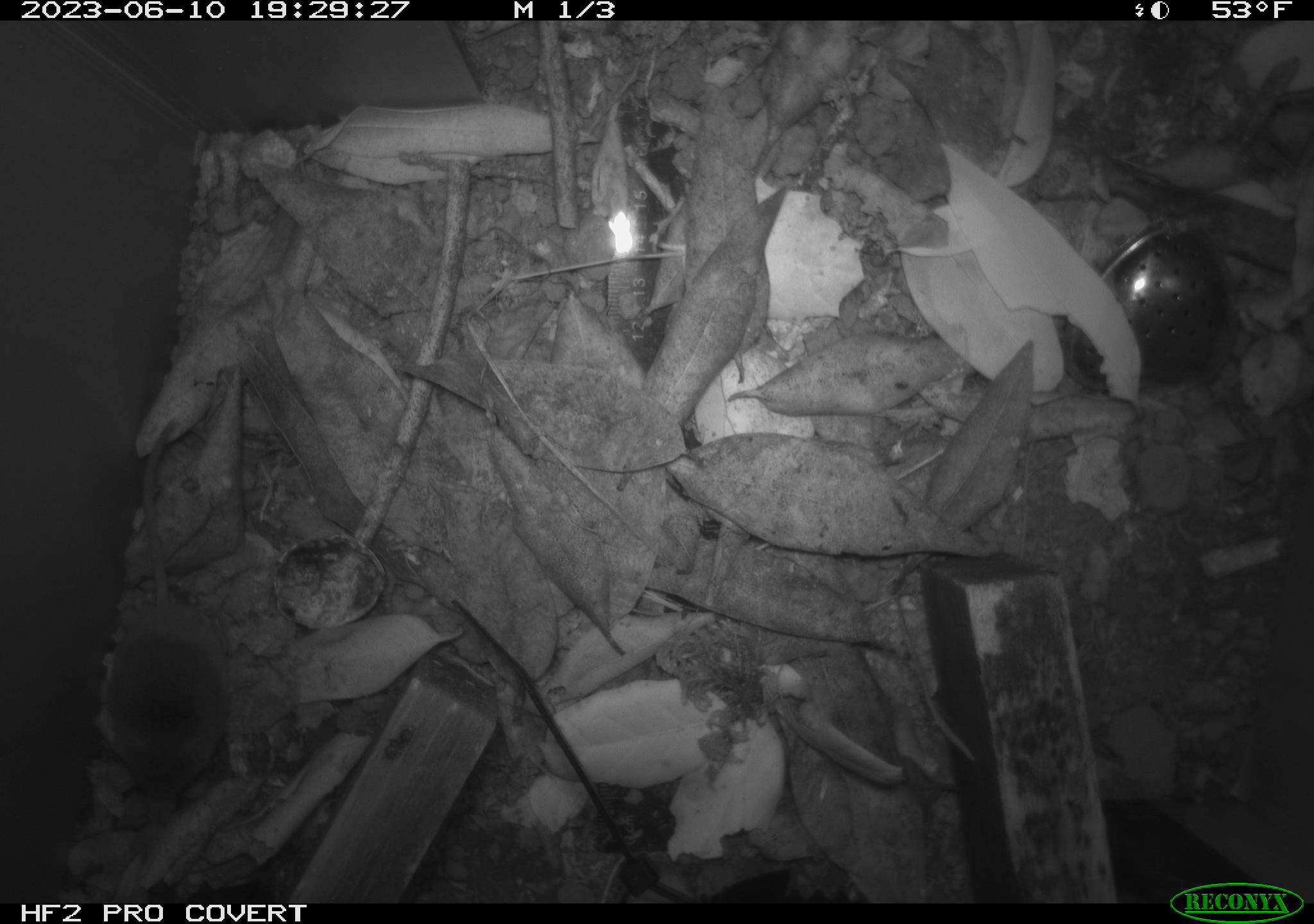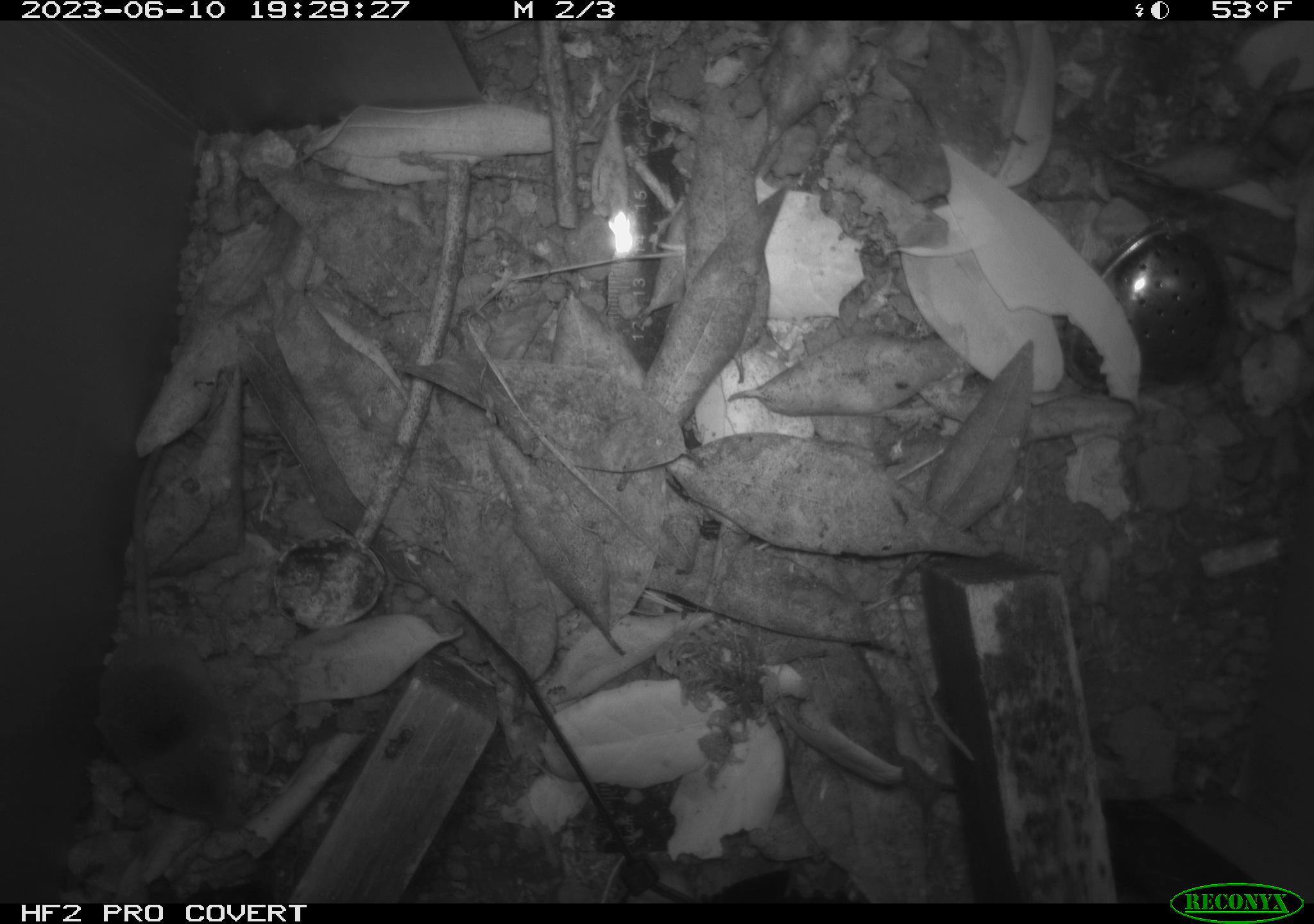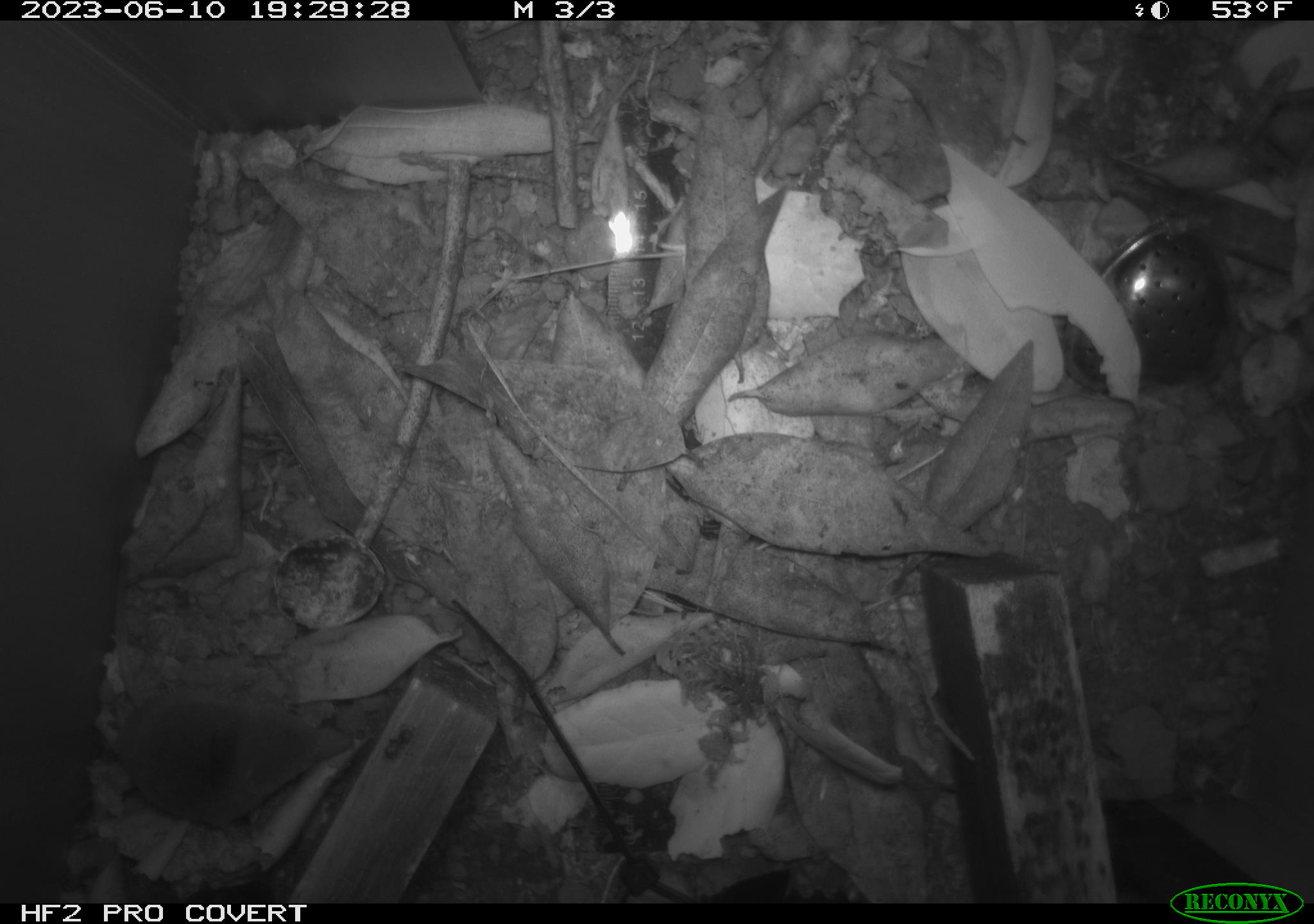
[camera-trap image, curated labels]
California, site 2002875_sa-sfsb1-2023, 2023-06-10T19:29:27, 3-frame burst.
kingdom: Animalia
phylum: Chordata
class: Mammalia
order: Eulipotyphla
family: Soricidae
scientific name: Soricidae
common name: shrews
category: soricidae family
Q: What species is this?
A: Soricidae family (shrews) (Soricidae).